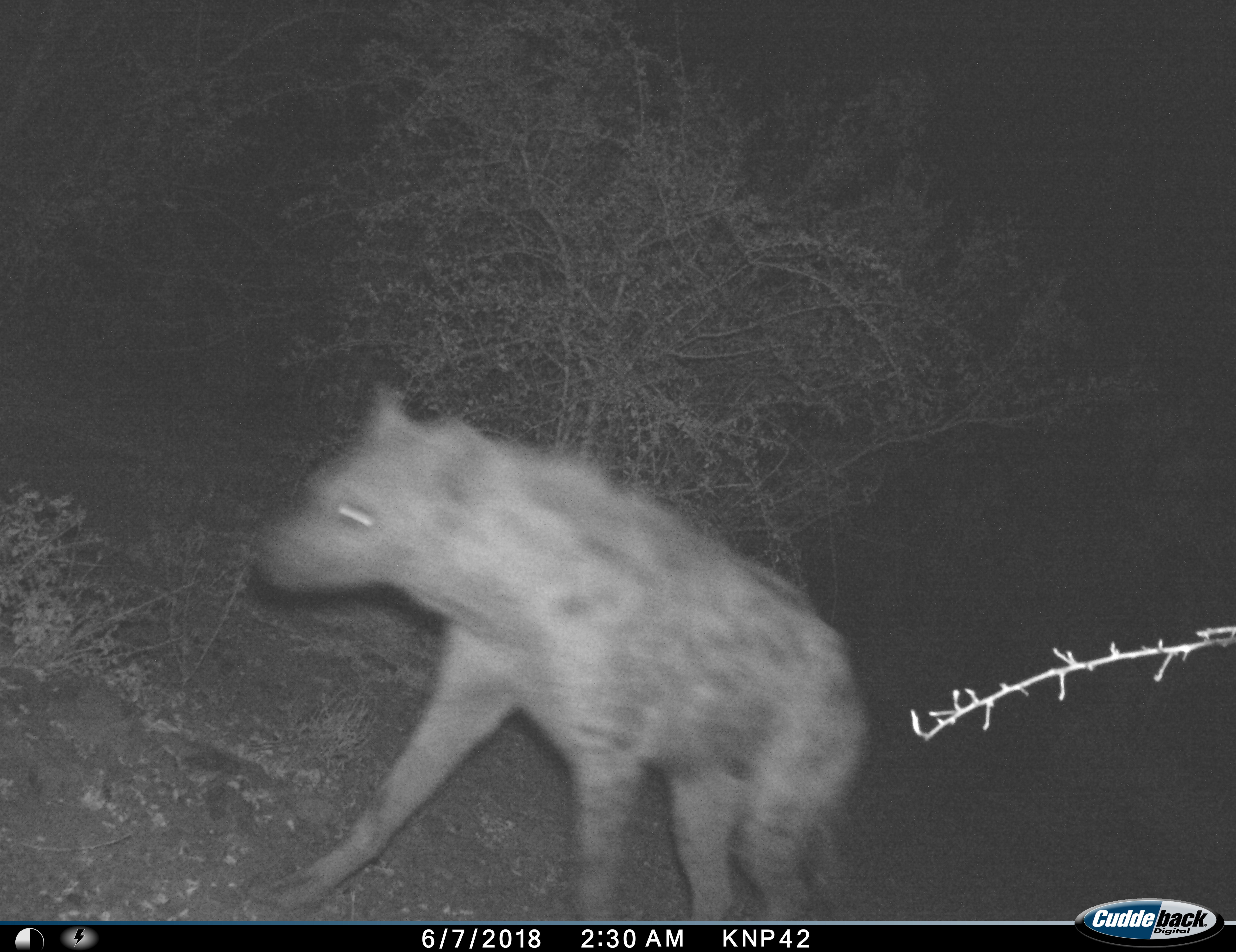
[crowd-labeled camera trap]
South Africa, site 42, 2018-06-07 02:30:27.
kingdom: Animalia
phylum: Chordata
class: Mammalia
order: Carnivora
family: Hyaenidae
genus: Crocuta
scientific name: Crocuta crocuta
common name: spotted hyena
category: hyenaspotted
Hyenaspotted (spotted hyena) (Crocuta crocuta), count 1. Behavior (volunteer vote fractions): standing 0%, resting 0%, moving 100%, interacting 0%. Young present (vote fraction): 0%. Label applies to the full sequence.